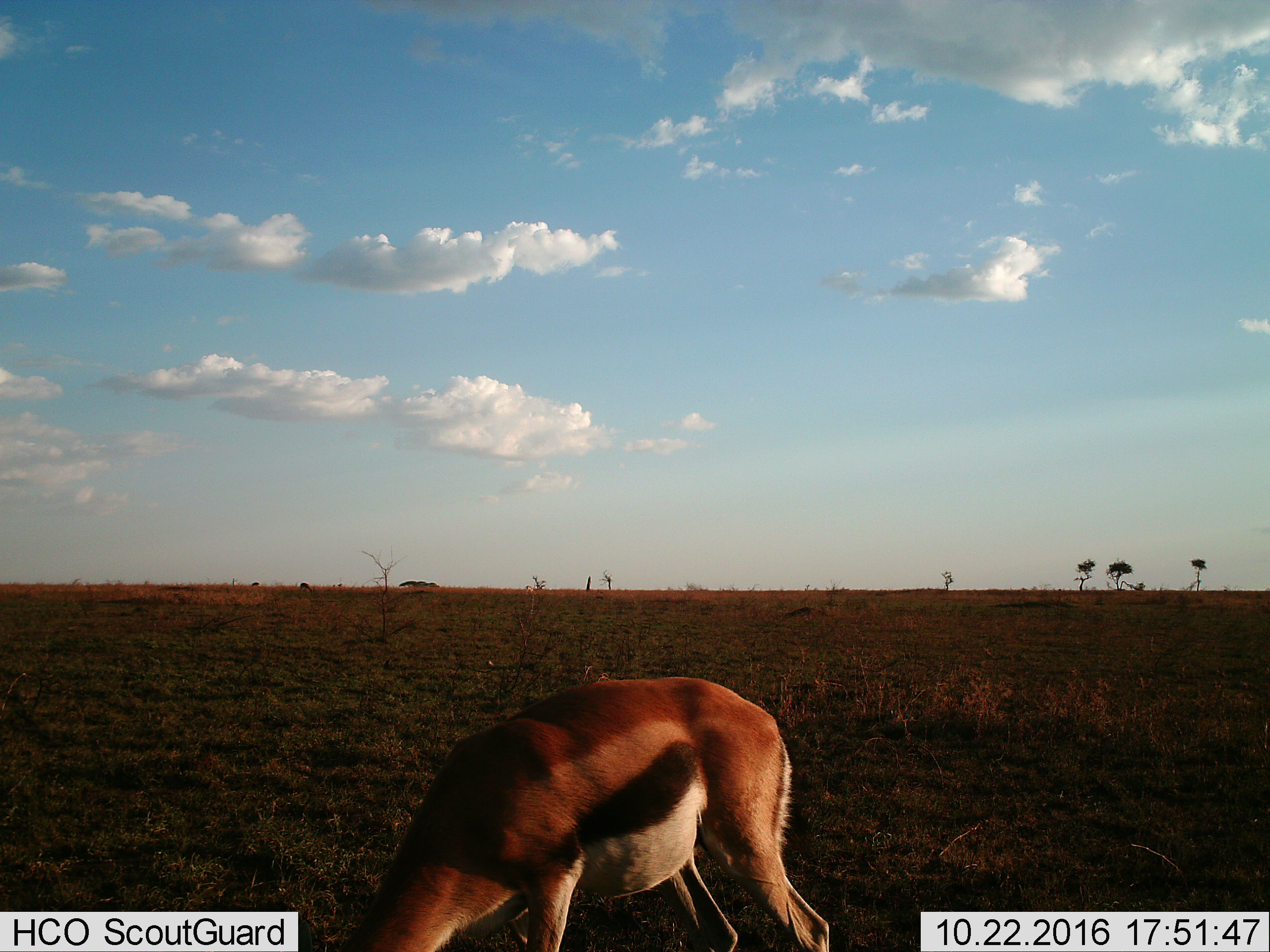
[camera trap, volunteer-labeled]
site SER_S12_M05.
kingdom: Animalia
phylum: Chordata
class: Mammalia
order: Artiodactyla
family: Bovidae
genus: Eudorcas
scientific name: Eudorcas thomsonii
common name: thomson's gazelle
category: gazellethomsons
Gazellethomsons (thomson's gazelle) (Eudorcas thomsonii), count 1. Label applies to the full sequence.